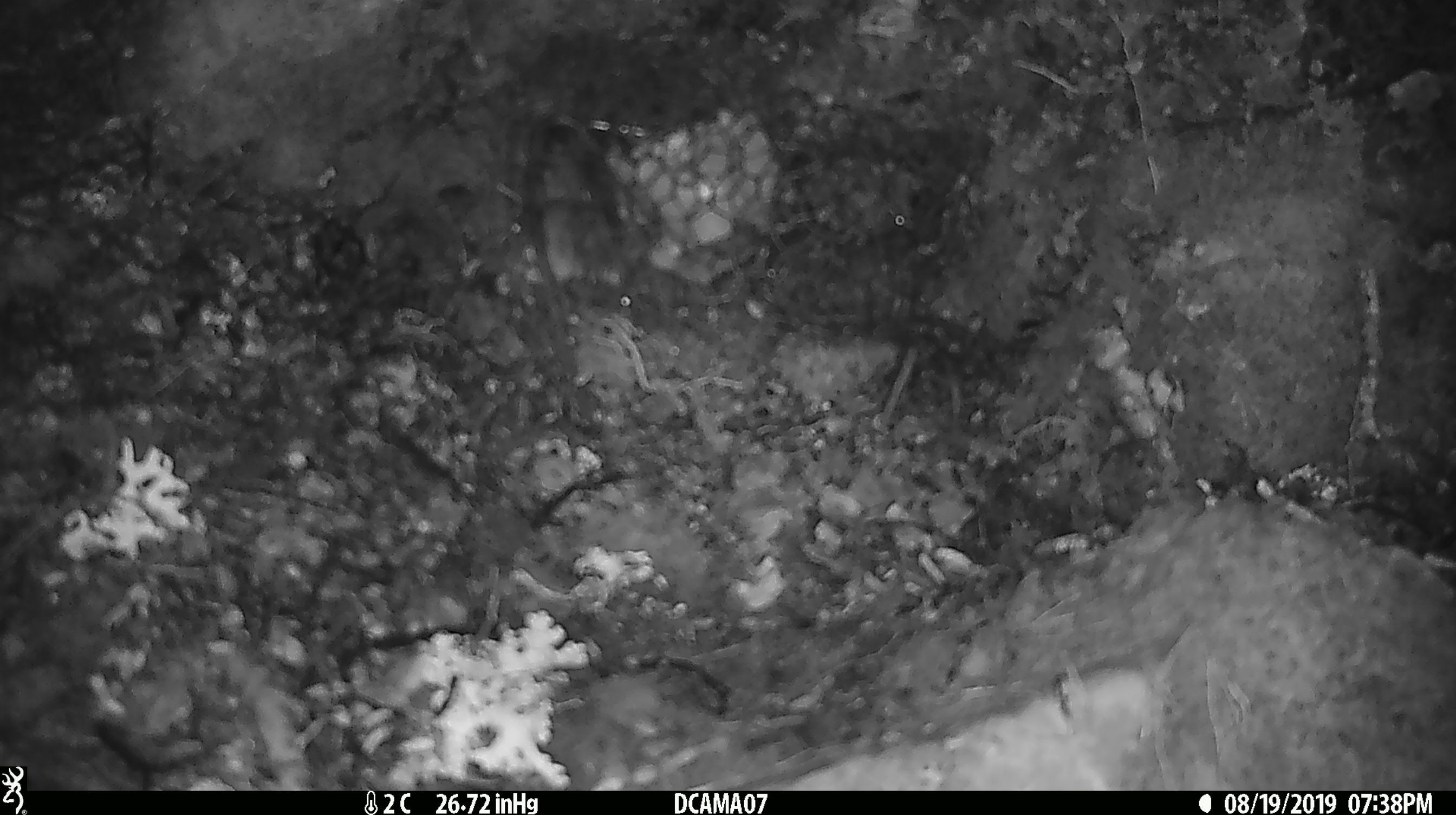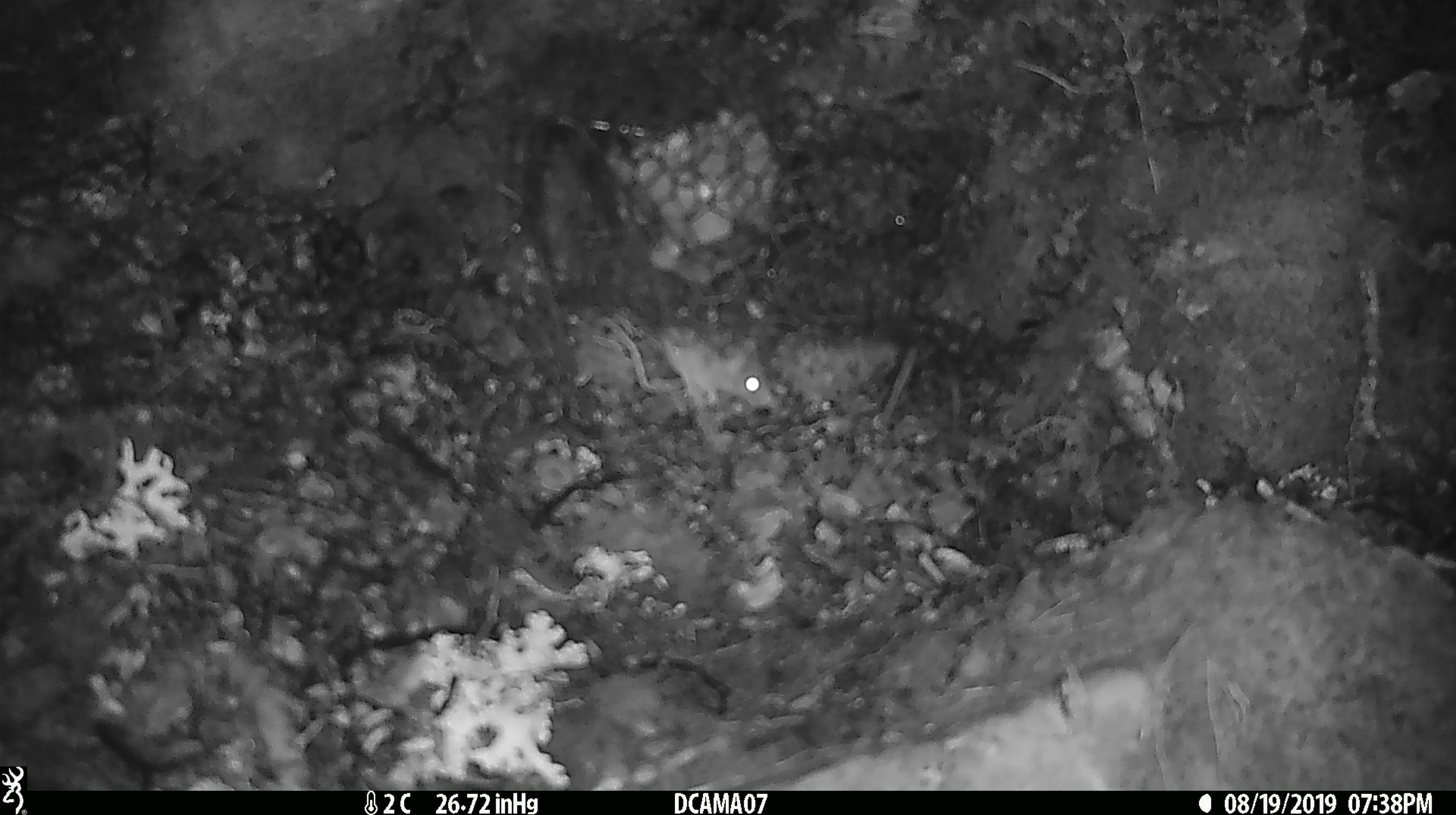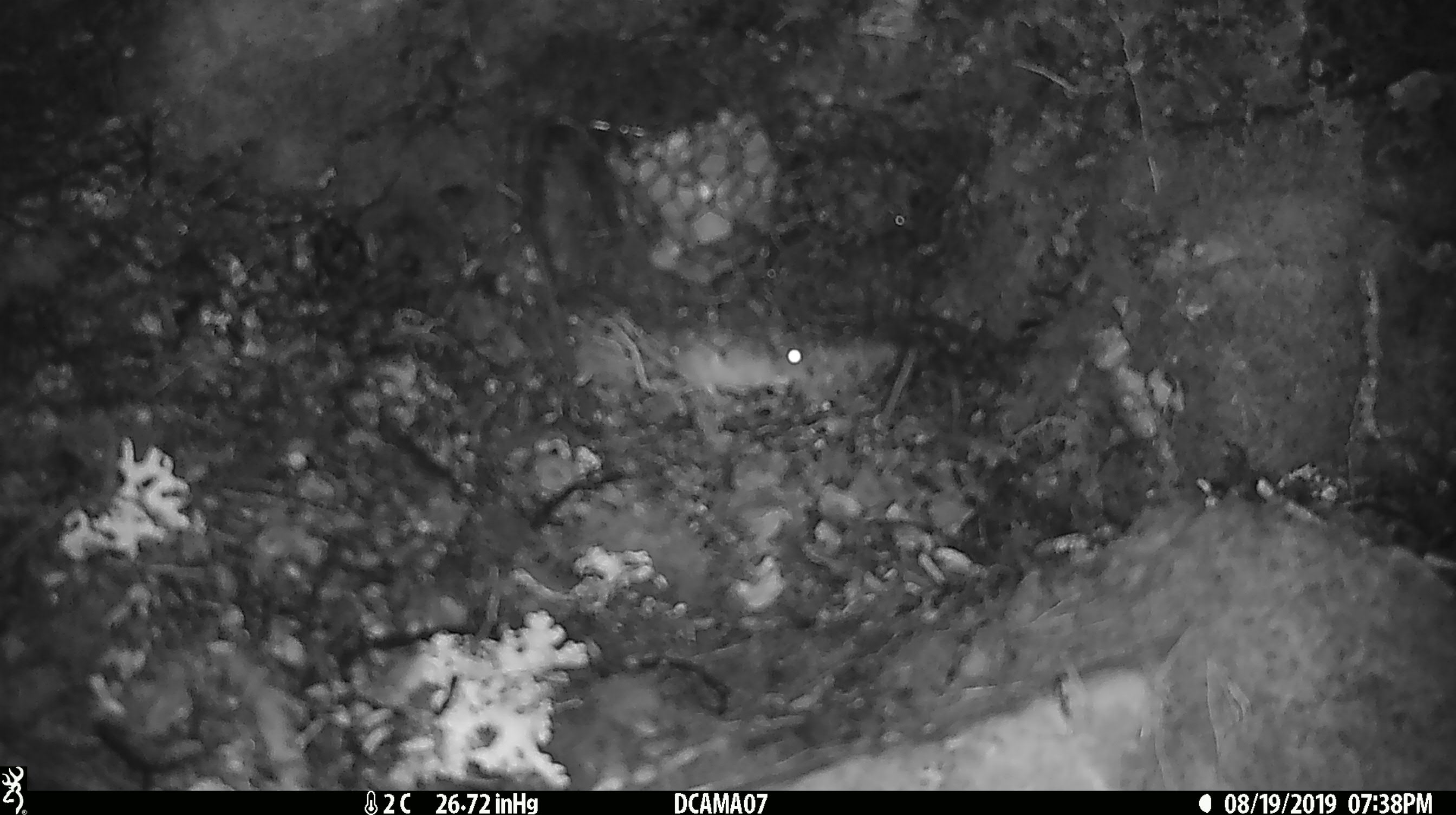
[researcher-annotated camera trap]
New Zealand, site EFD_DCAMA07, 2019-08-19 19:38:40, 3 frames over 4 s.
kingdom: Animalia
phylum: Chordata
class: Mammalia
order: Rodentia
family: Muridae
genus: Mus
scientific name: Mus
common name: mouse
Mouse (Mus).